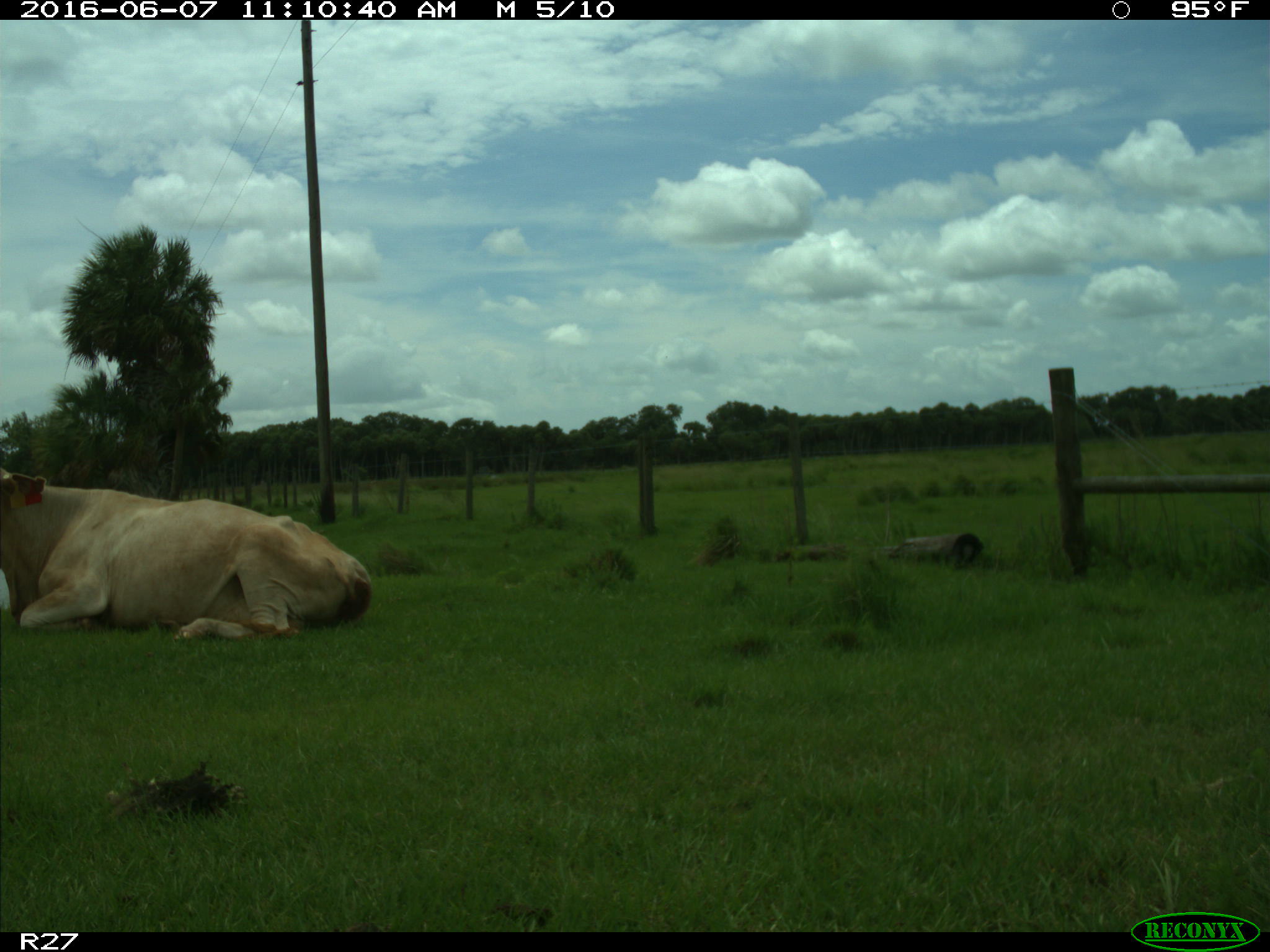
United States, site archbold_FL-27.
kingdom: Animalia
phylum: Chordata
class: Mammalia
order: Artiodactyla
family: Bovidae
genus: Bos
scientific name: Bos taurus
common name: domestic cow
Bos taurus (domestic cow).